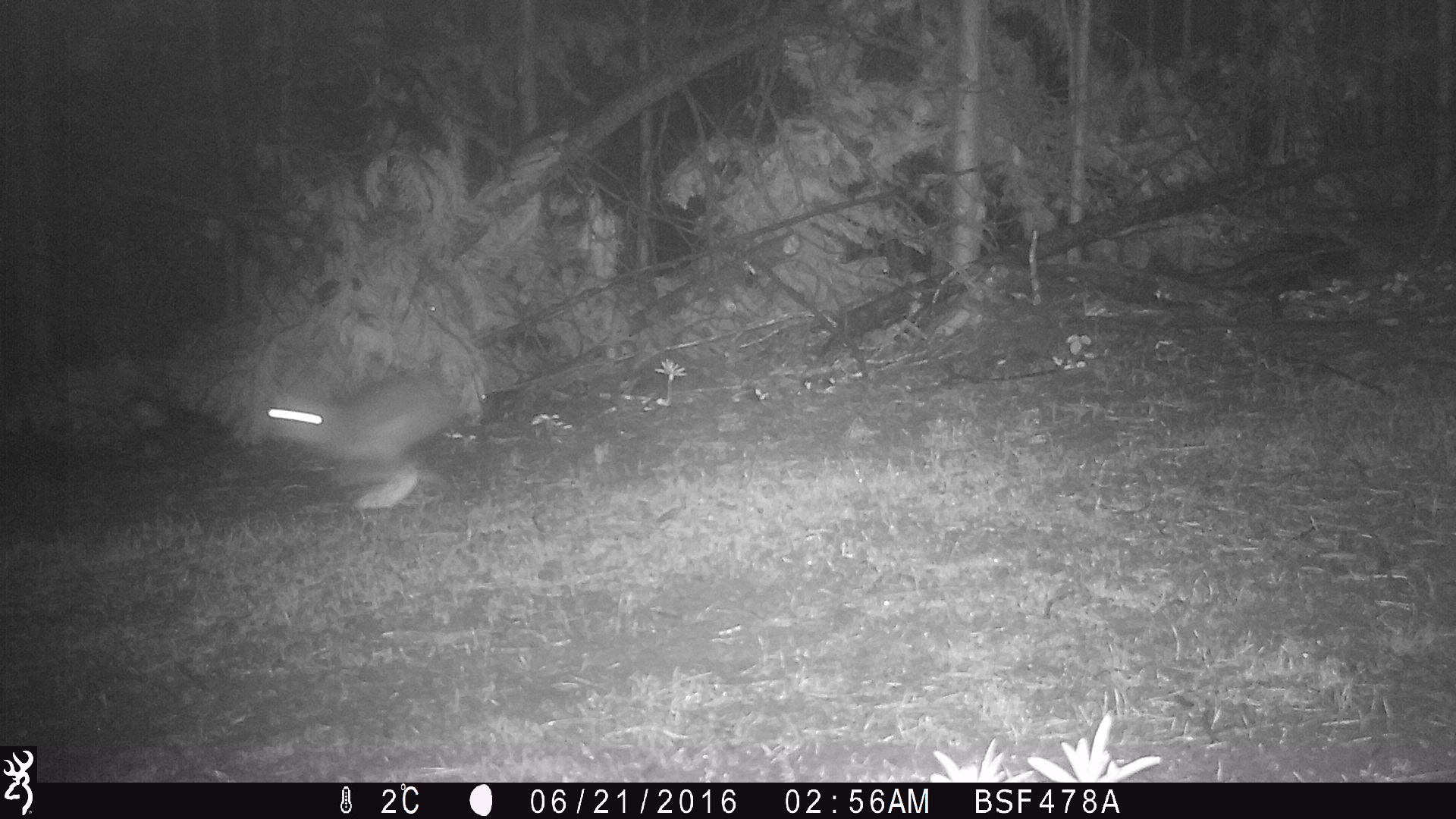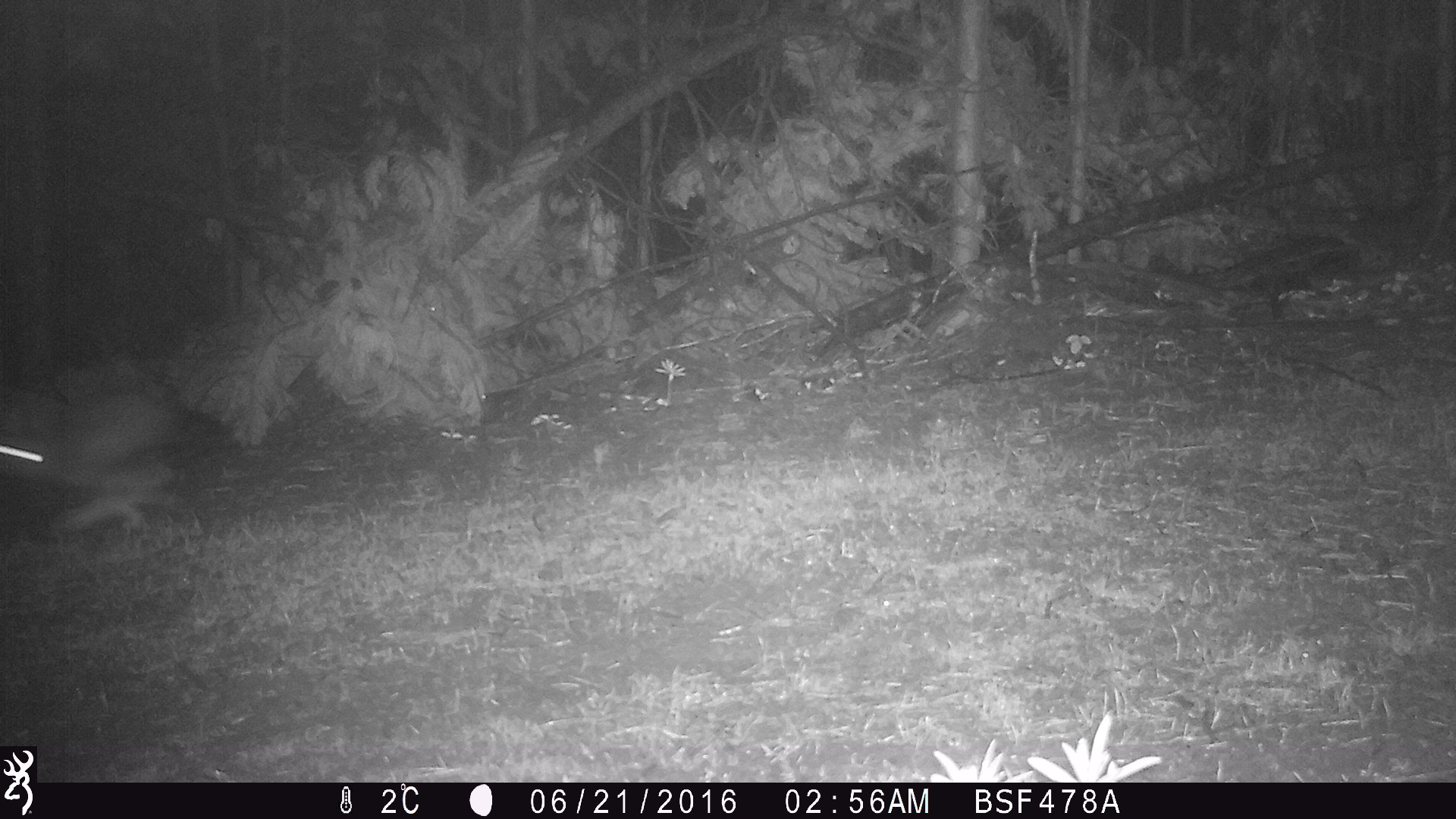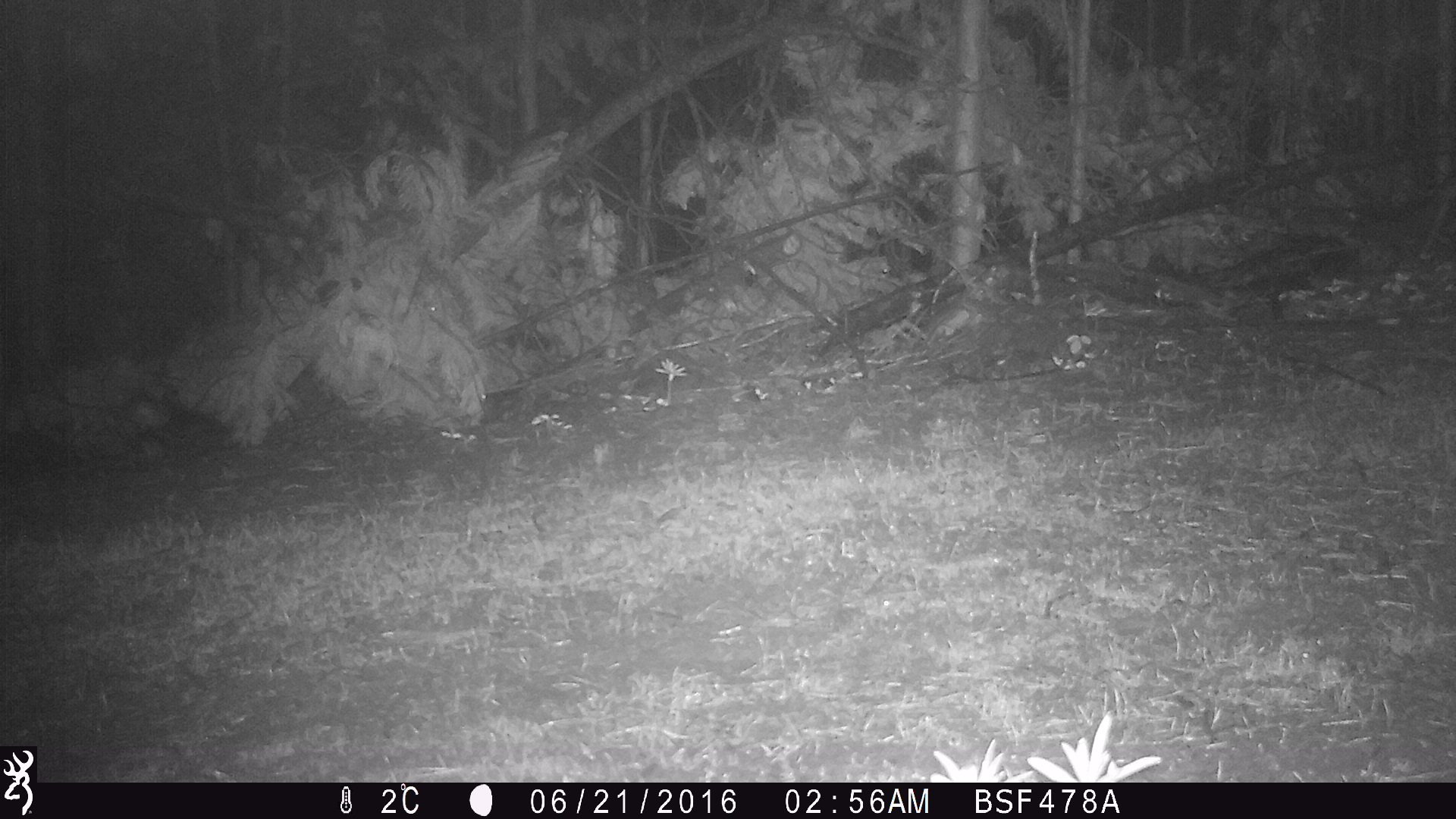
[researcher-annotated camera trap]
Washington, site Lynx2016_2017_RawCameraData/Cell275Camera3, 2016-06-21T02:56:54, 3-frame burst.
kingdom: Animalia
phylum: Chordata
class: Mammalia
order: Lagomorpha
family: Leporidae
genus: Lepus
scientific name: Lepus americanus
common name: snowshoe hare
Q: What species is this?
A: Lepus americanus (snowshoe hare).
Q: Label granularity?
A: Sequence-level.